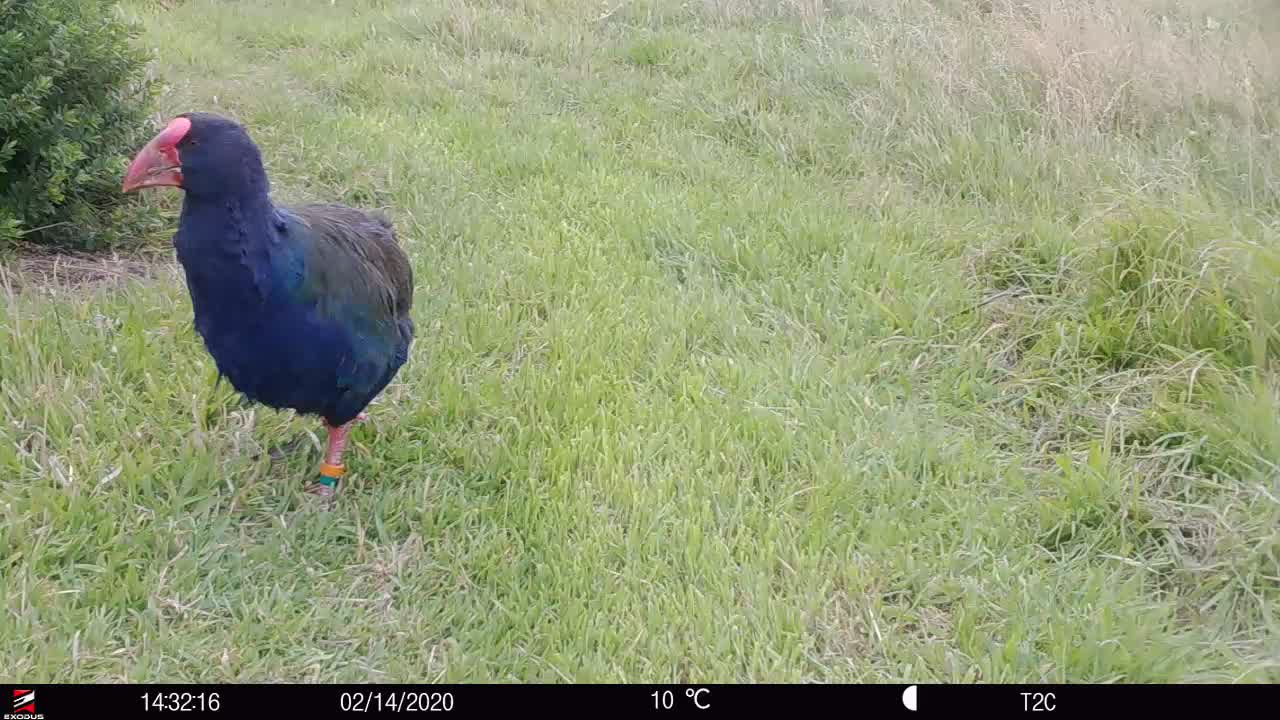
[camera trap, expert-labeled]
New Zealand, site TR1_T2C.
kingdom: Animalia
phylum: Chordata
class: Aves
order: Gruiformes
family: Rallidae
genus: Porphyrio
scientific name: Porphyrio mantelli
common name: takahe